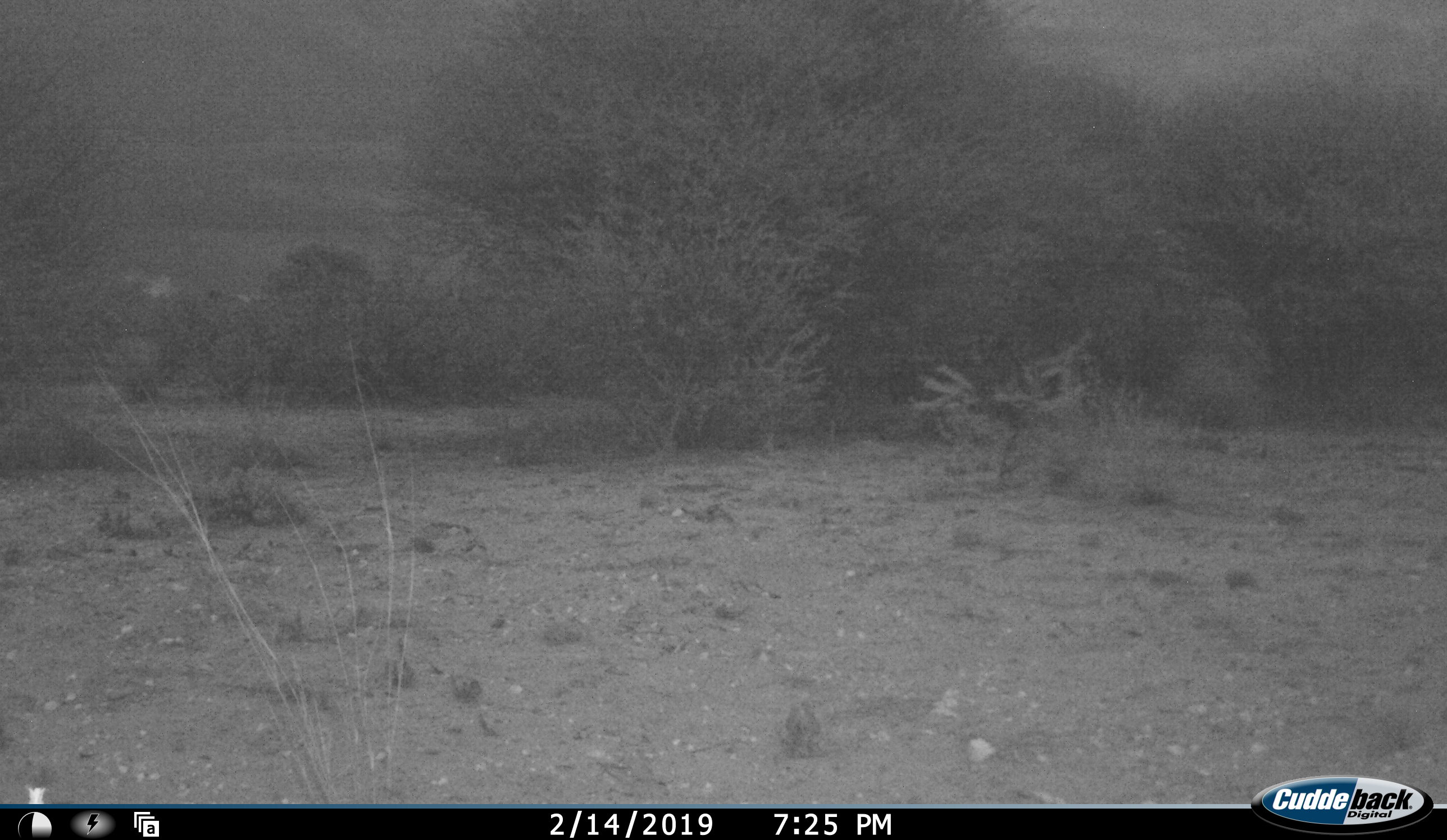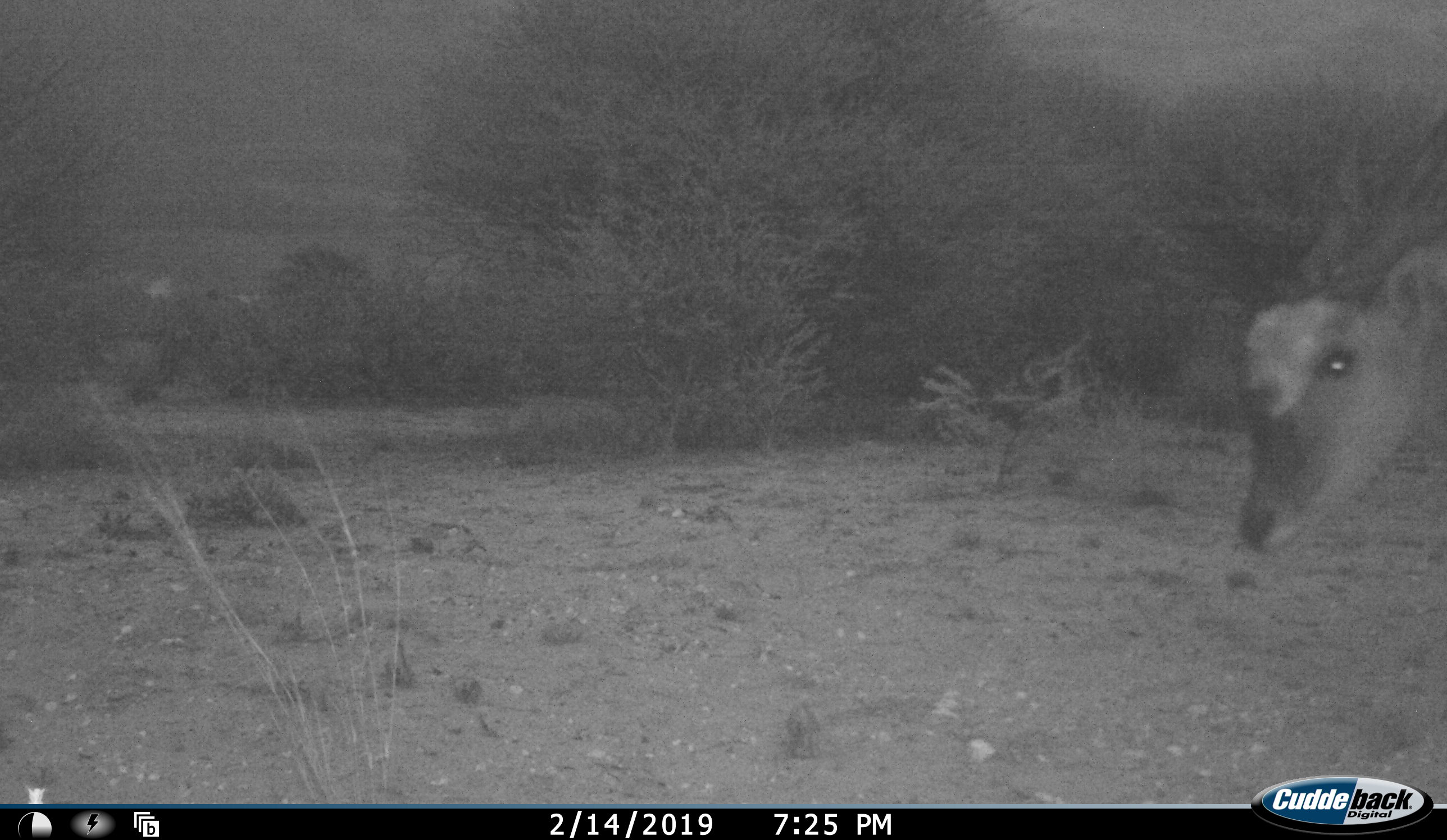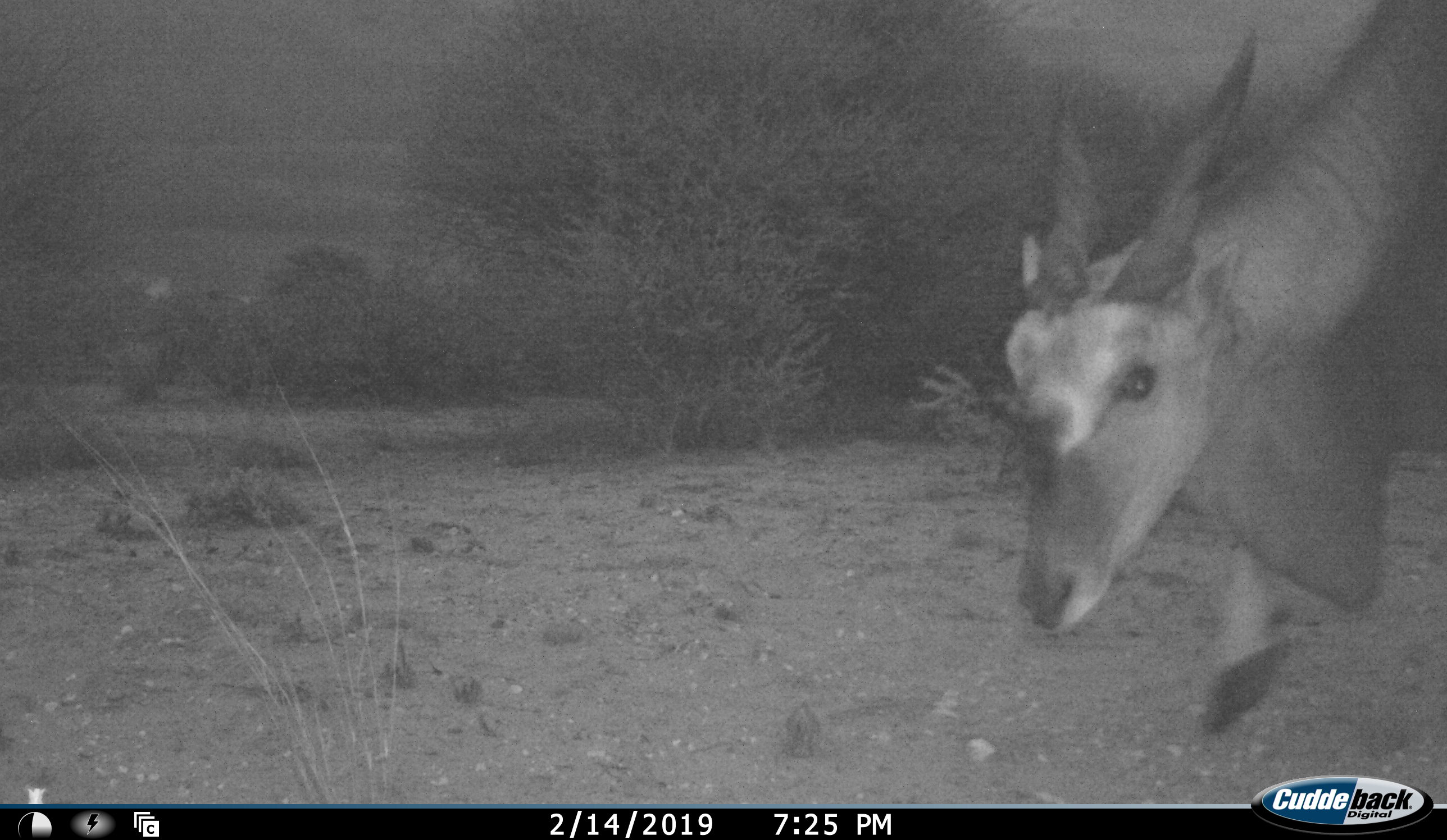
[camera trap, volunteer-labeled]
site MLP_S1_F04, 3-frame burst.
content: unidentified animal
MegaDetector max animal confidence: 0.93